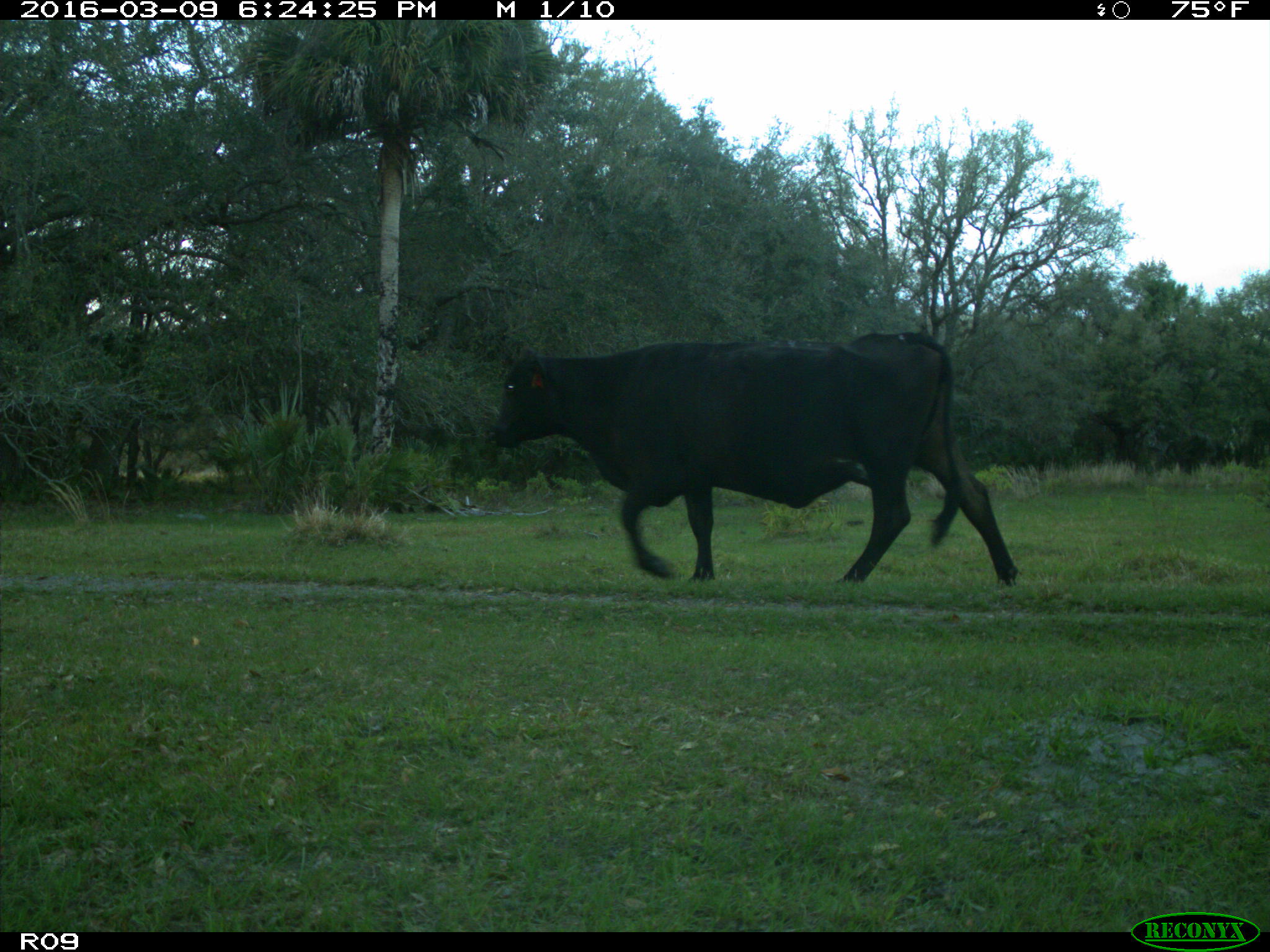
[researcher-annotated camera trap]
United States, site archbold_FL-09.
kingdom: Animalia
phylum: Chordata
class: Mammalia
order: Artiodactyla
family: Bovidae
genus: Bos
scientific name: Bos taurus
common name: domestic cow